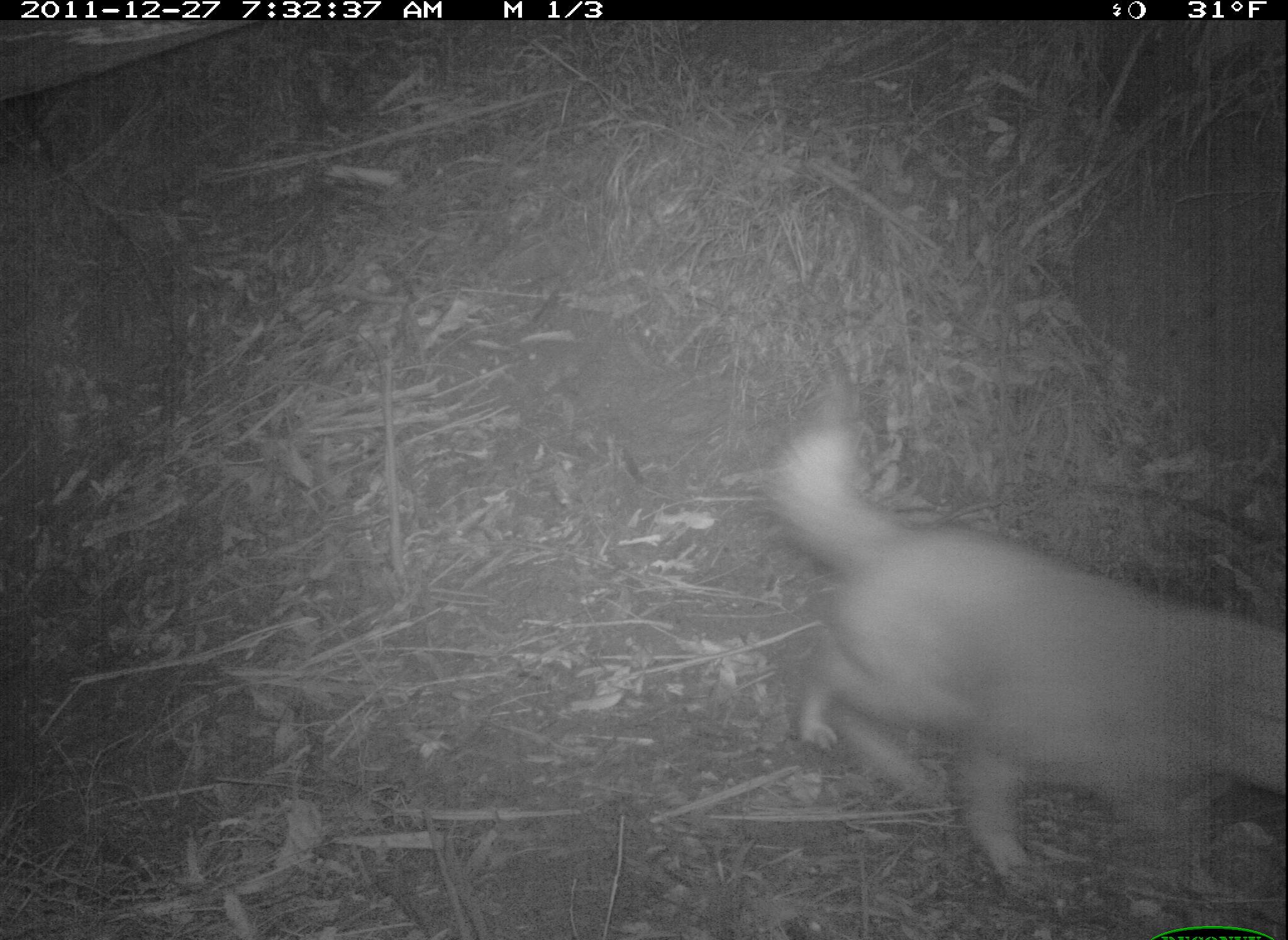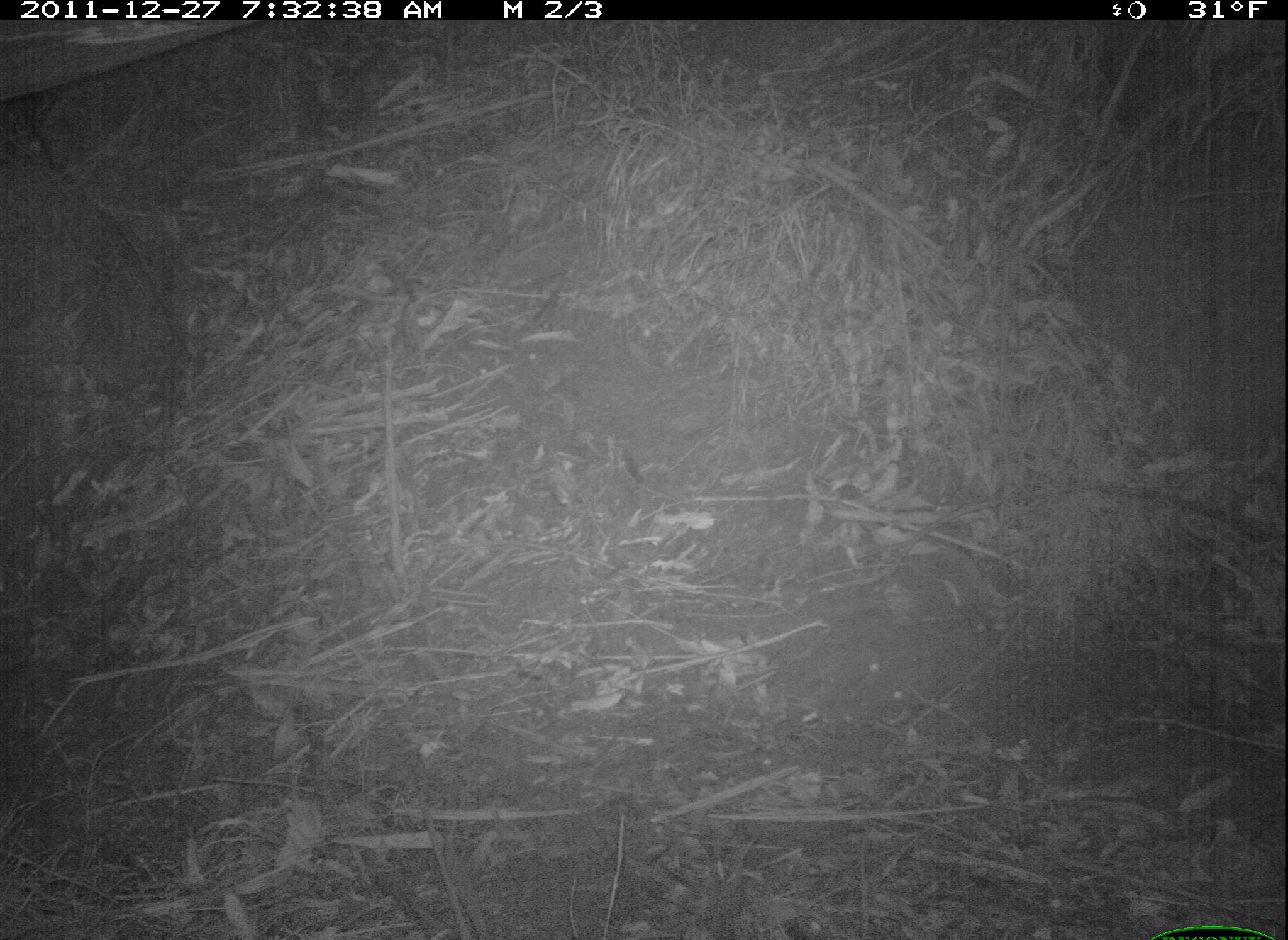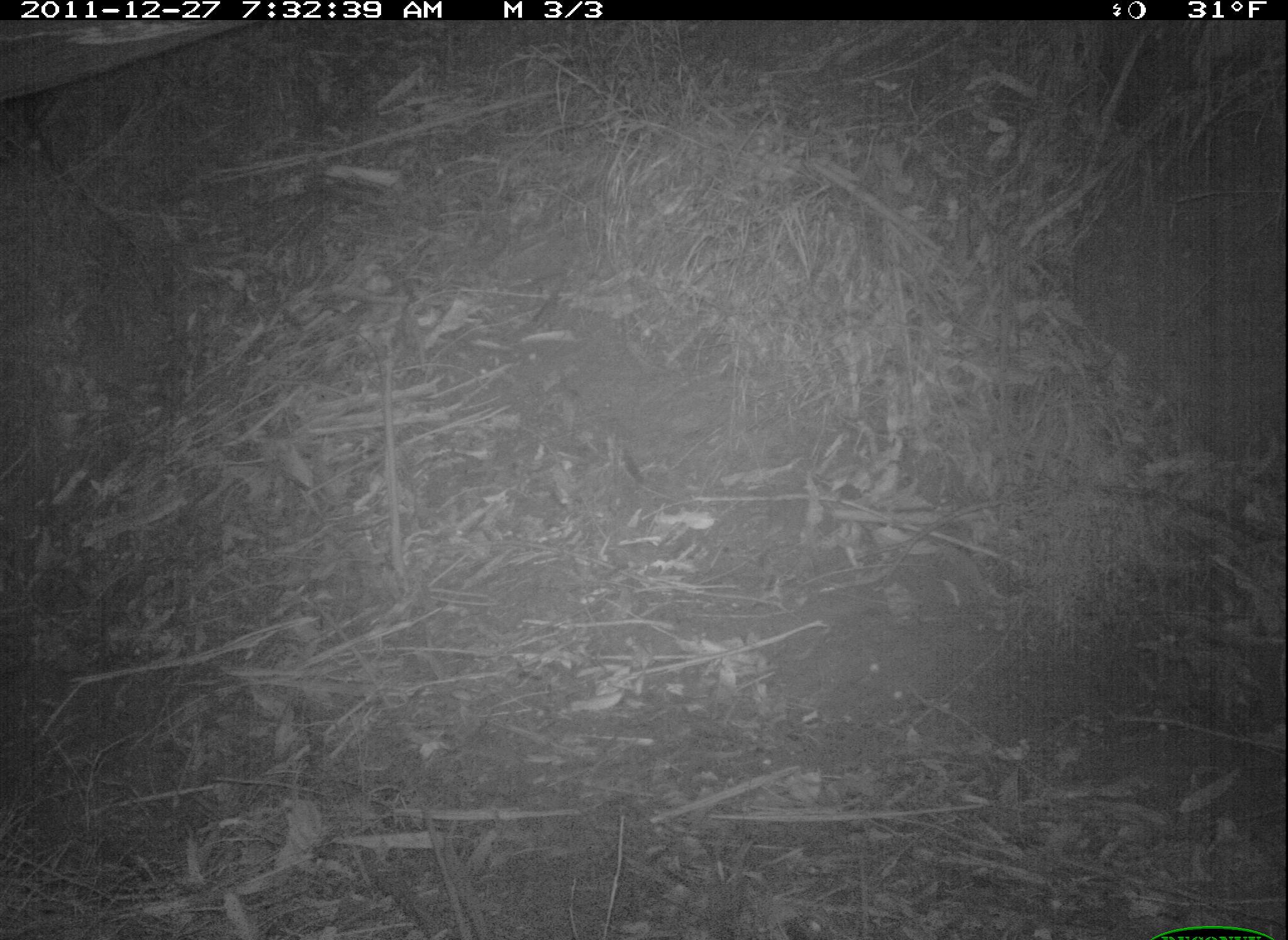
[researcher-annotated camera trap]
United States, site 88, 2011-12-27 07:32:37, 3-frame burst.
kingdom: Animalia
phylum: Chordata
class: Mammalia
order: Carnivora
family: Canidae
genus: Canis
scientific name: Canis familiaris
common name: domestic dog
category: dog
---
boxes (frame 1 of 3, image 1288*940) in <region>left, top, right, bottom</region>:
dog: <region>768, 362, 1285, 894</region>